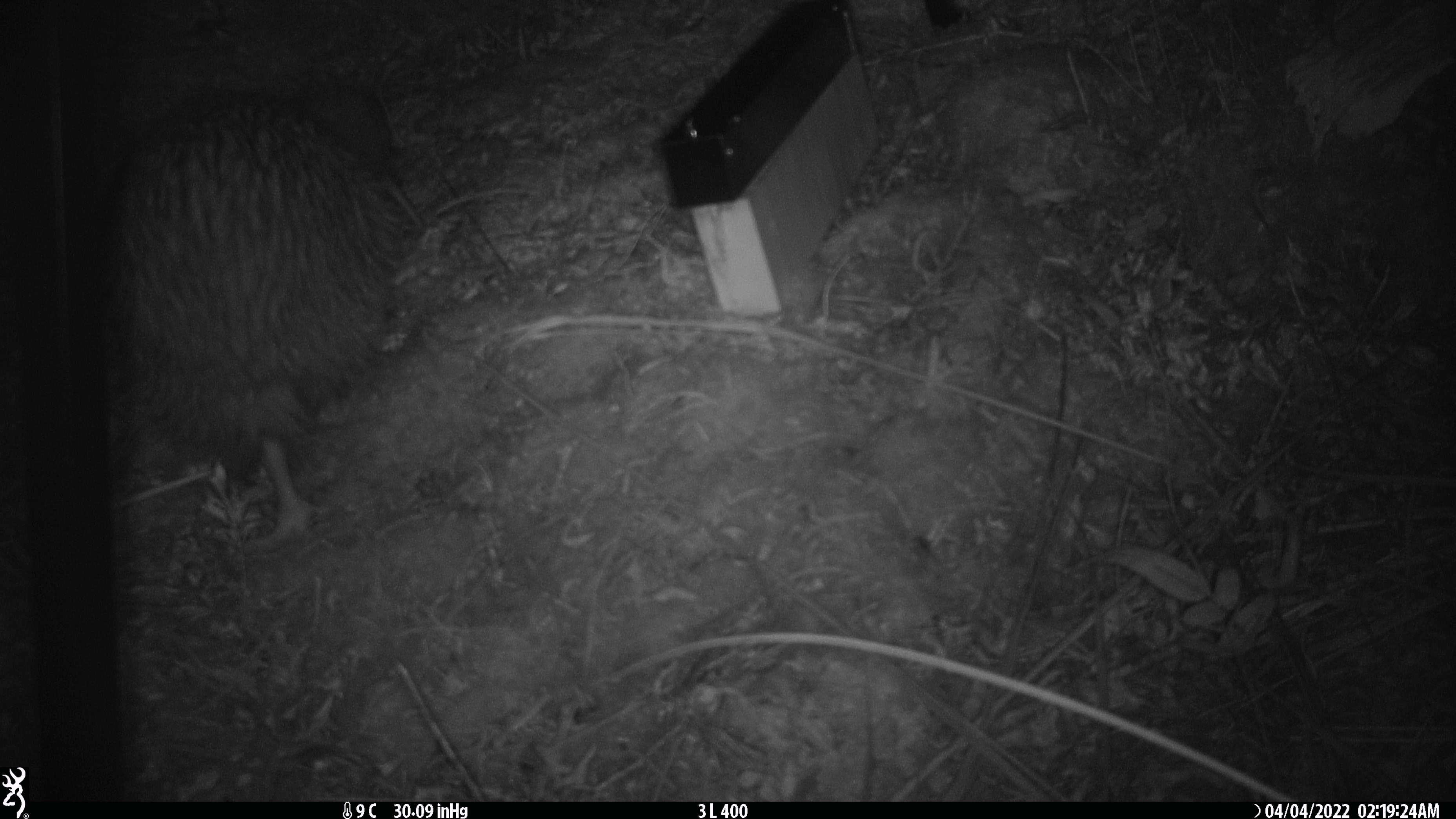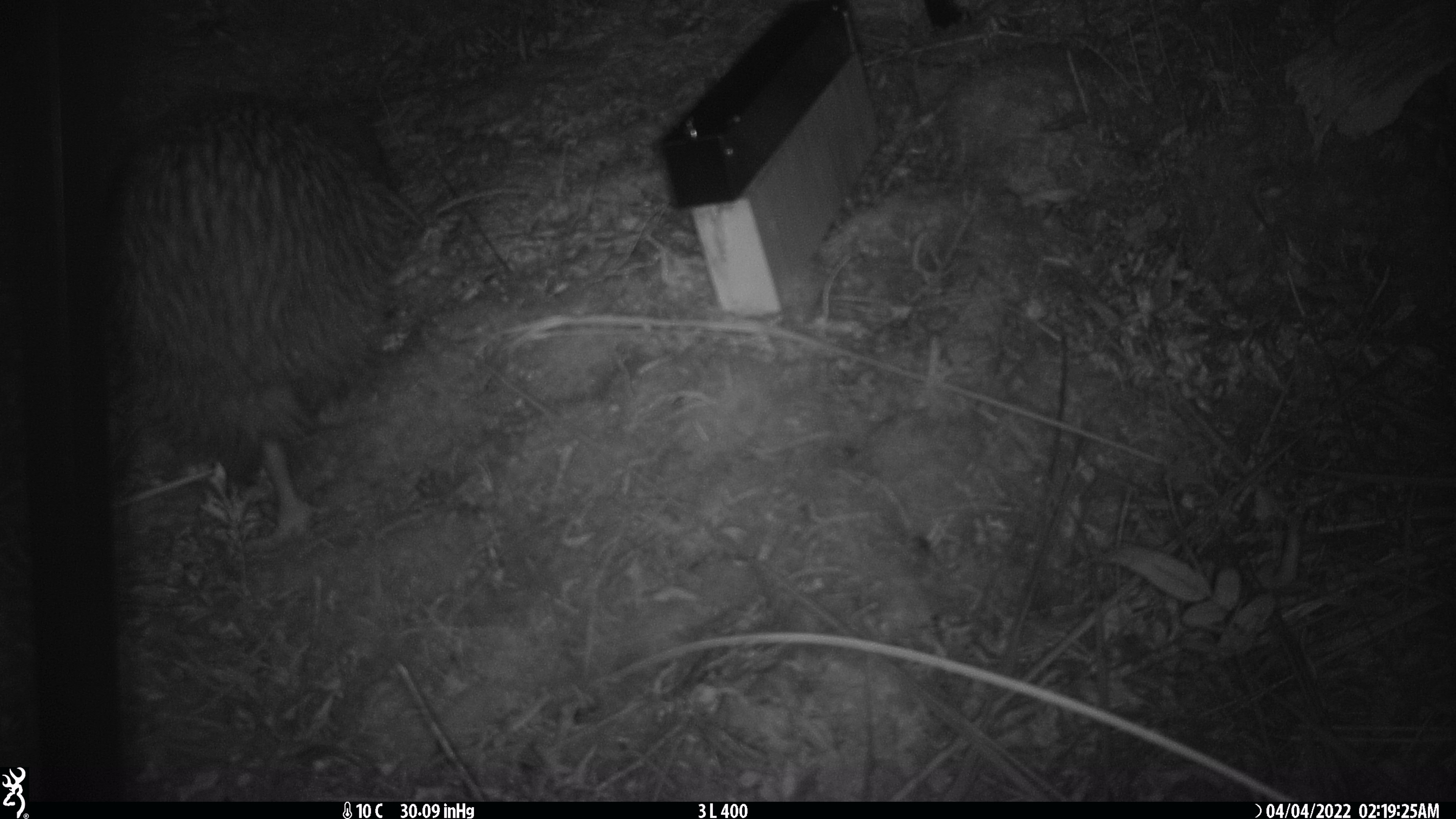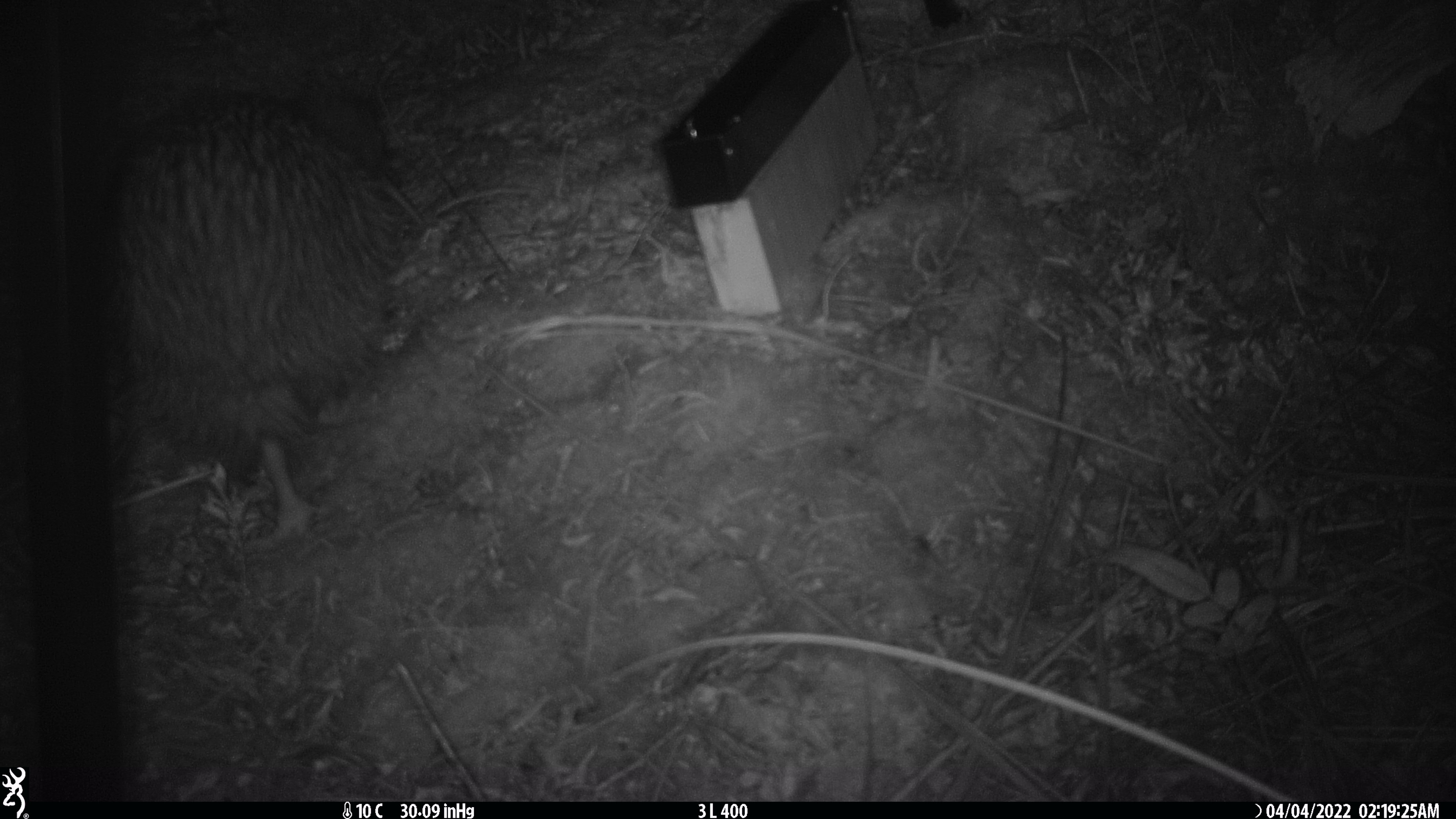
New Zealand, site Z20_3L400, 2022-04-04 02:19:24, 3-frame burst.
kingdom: Animalia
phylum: Chordata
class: Aves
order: Apterygiformes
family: Apterygidae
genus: Apteryx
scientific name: Apteryx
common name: kiwi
Kiwi (Apteryx).